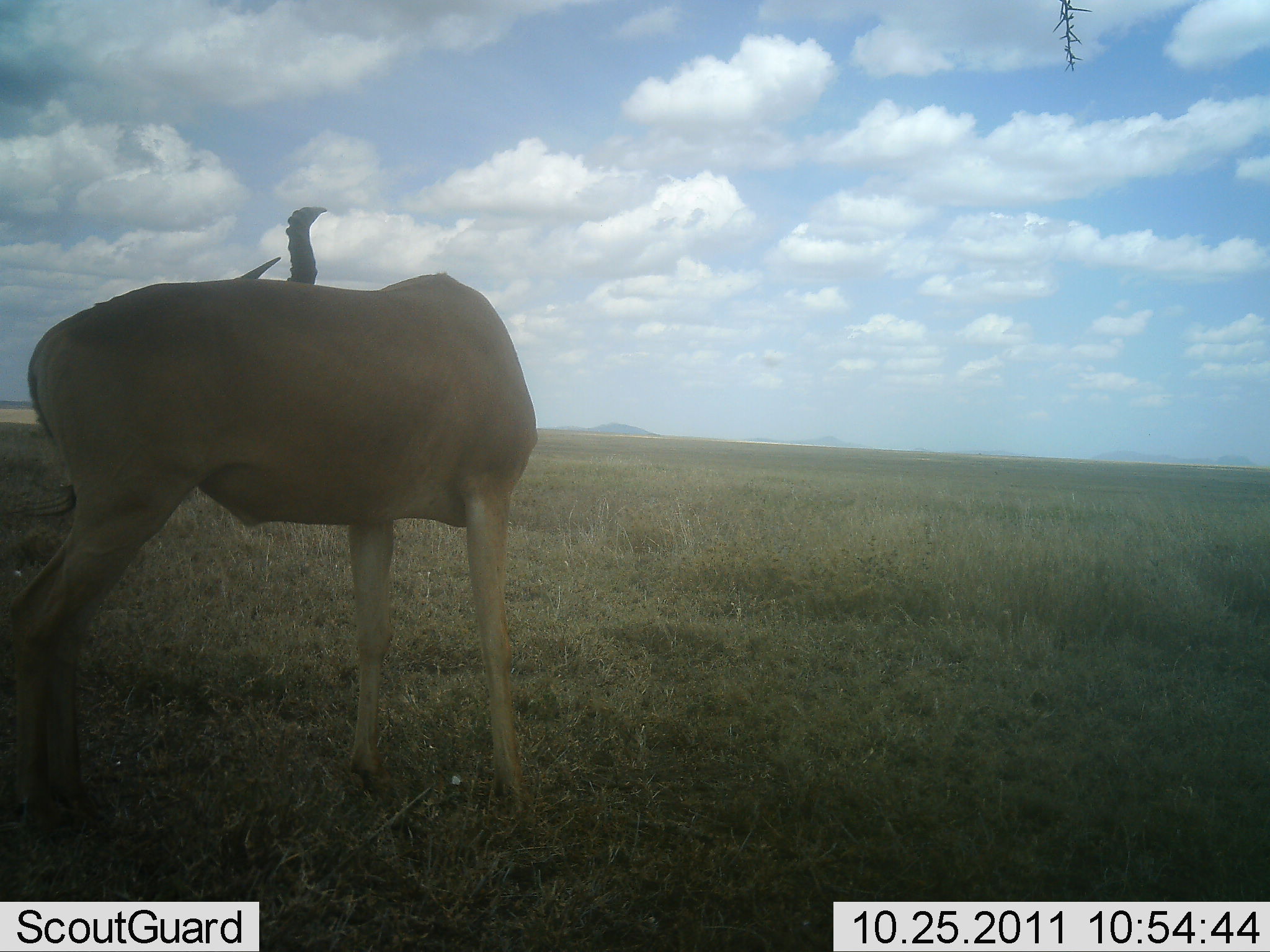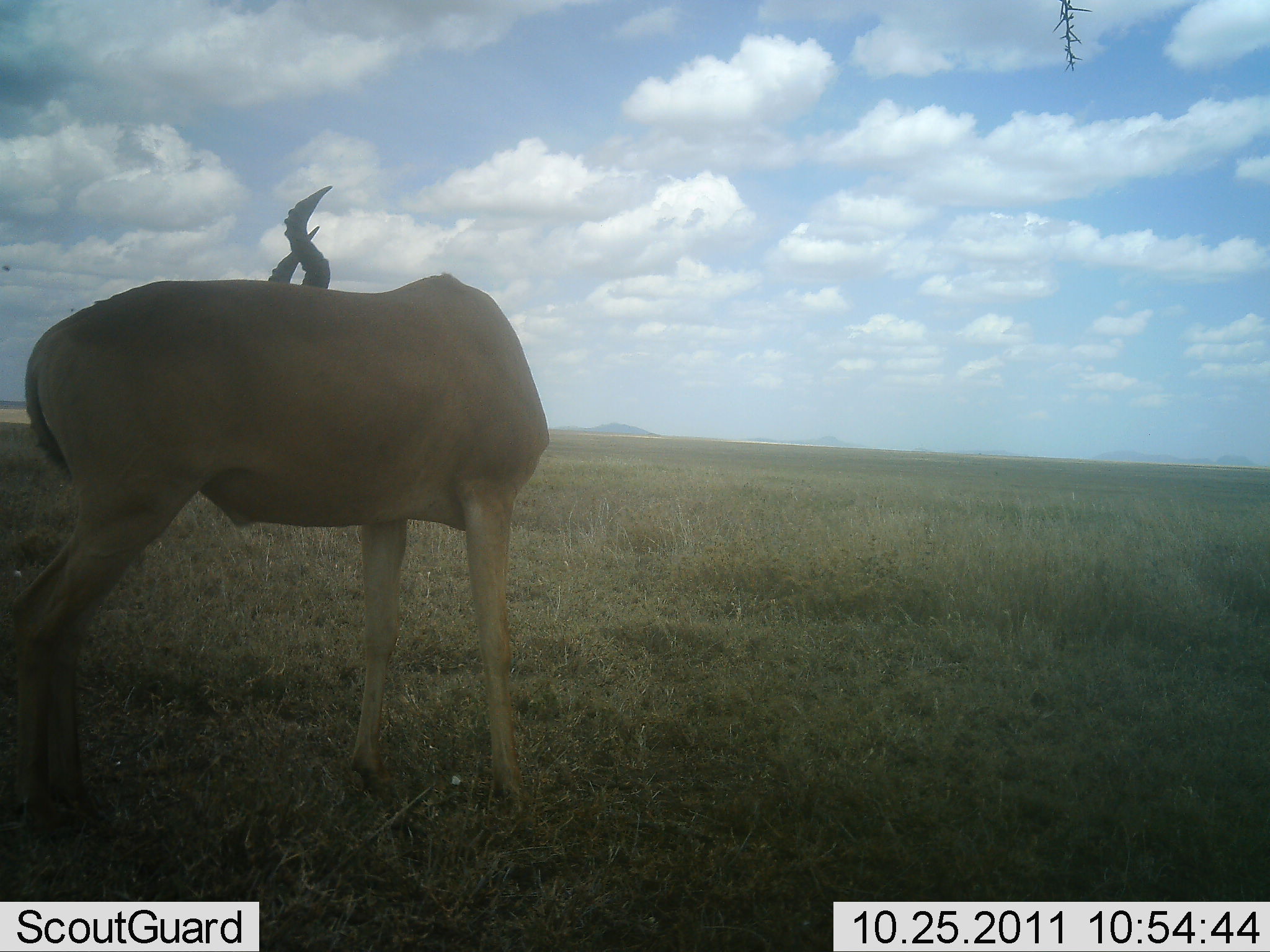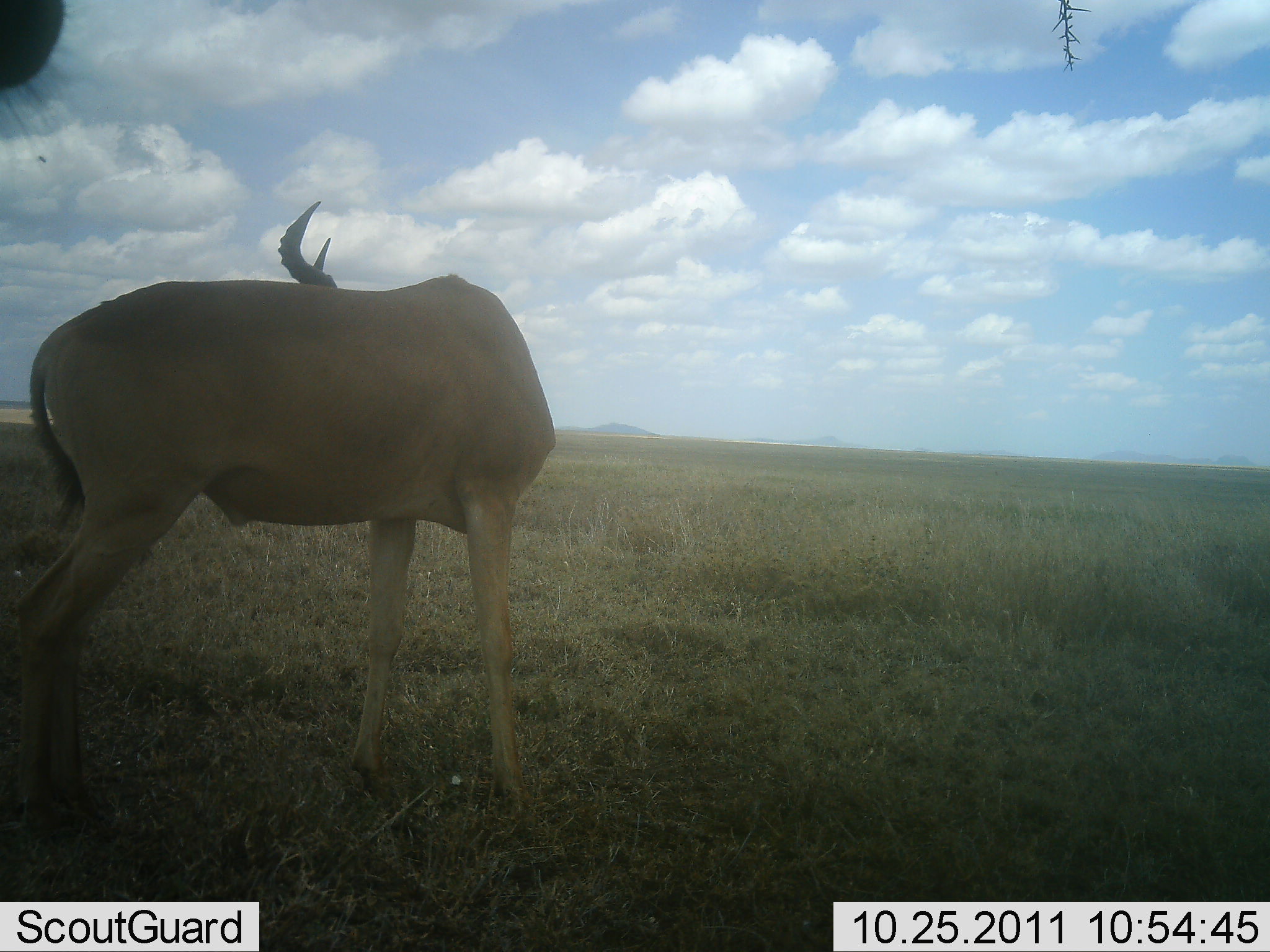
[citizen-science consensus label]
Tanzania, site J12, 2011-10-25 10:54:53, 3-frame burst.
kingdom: Animalia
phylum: Chordata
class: Mammalia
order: Artiodactyla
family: Bovidae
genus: Alcelaphus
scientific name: Alcelaphus buselaphus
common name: hartebeest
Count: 1.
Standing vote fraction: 92%.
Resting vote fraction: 0%.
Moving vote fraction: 8%.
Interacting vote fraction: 0%.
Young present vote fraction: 0%.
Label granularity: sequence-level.